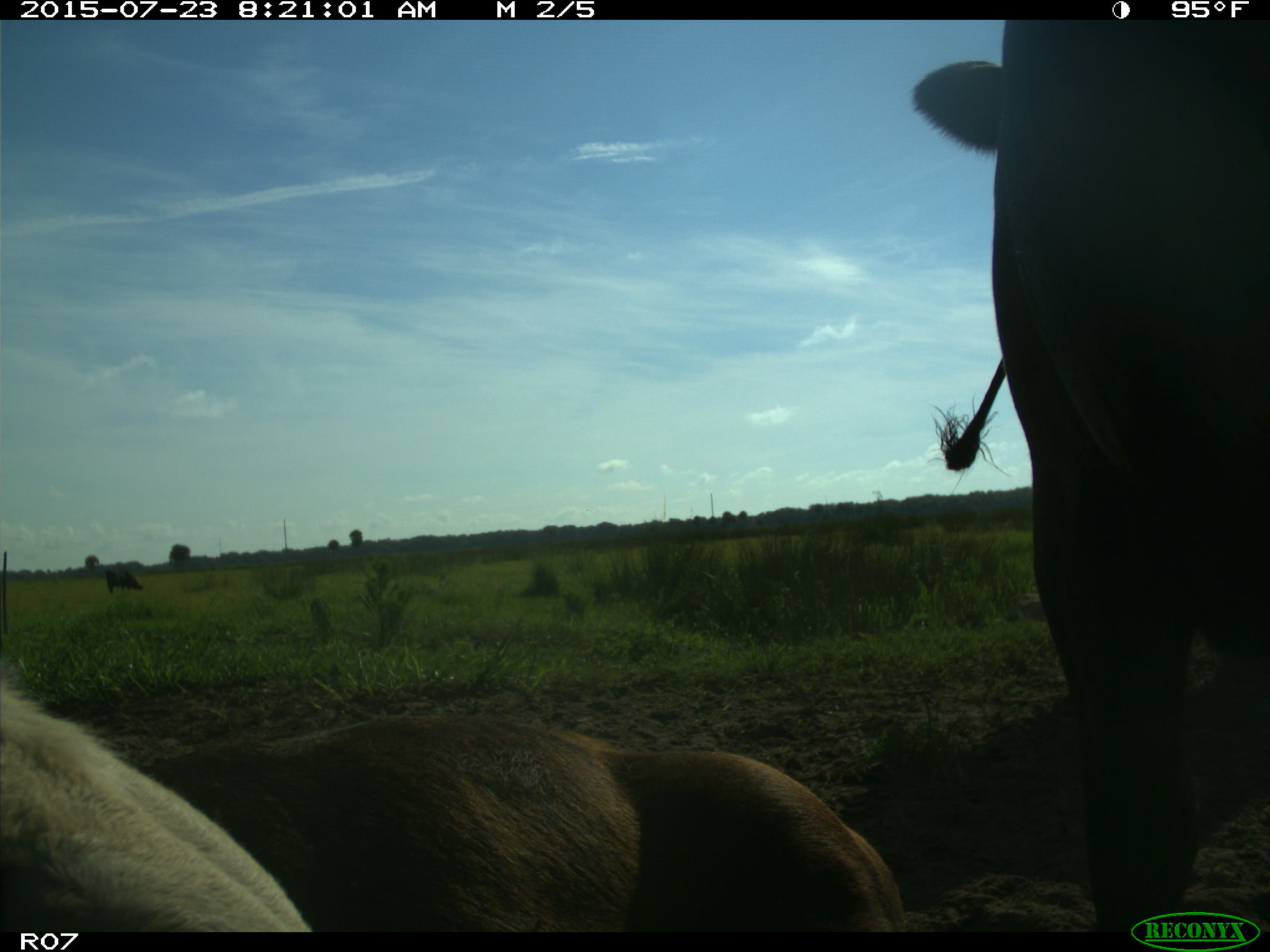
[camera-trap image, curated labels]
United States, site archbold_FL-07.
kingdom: Animalia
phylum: Chordata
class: Mammalia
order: Artiodactyla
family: Bovidae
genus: Bos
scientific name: Bos taurus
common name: domestic cow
Bos taurus (domestic cow).